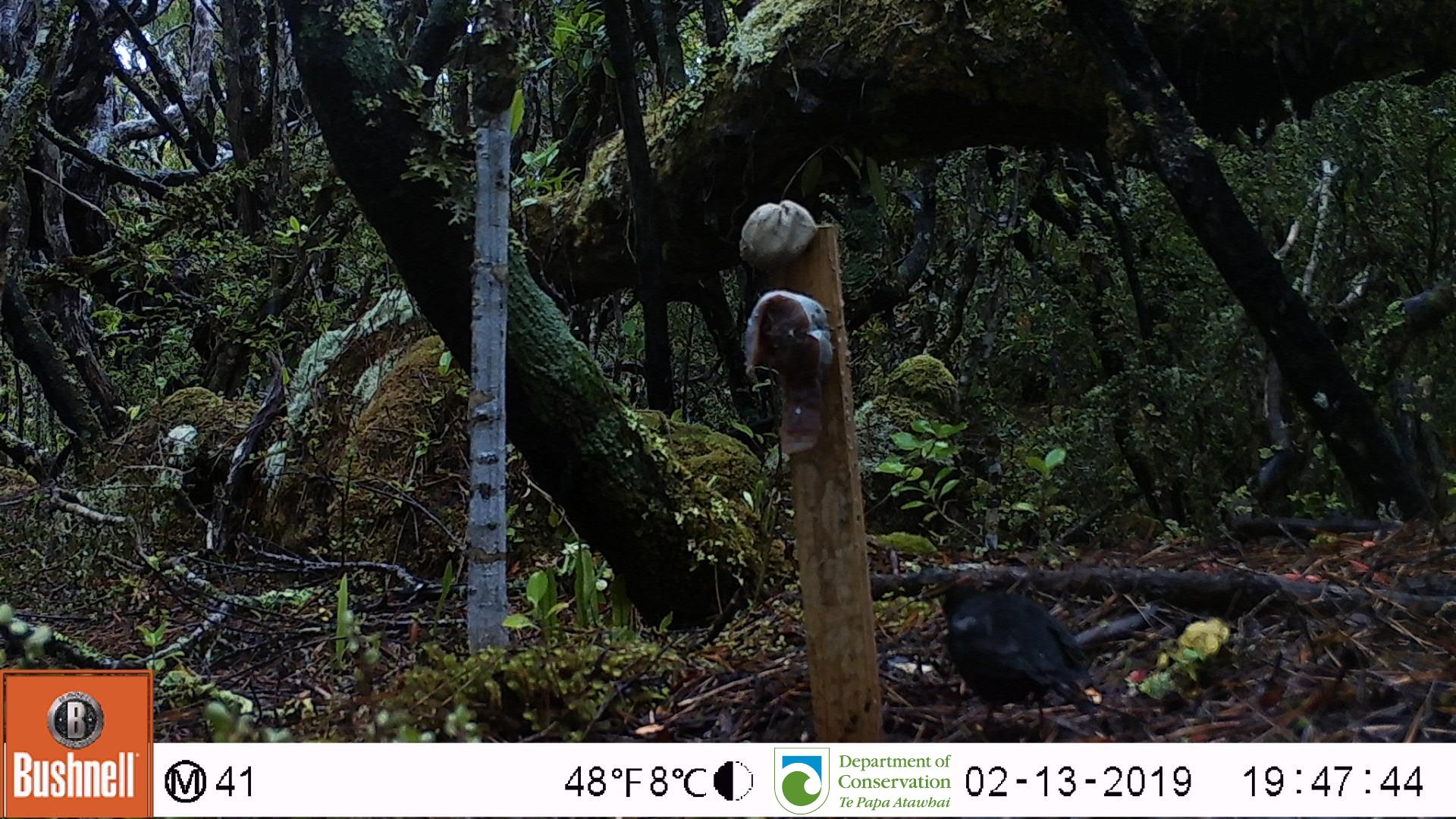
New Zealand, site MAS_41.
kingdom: Animalia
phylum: Chordata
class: Aves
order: Passeriformes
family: Turdidae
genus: Turdus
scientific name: Turdus merula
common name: eurasian blackbird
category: blackbird